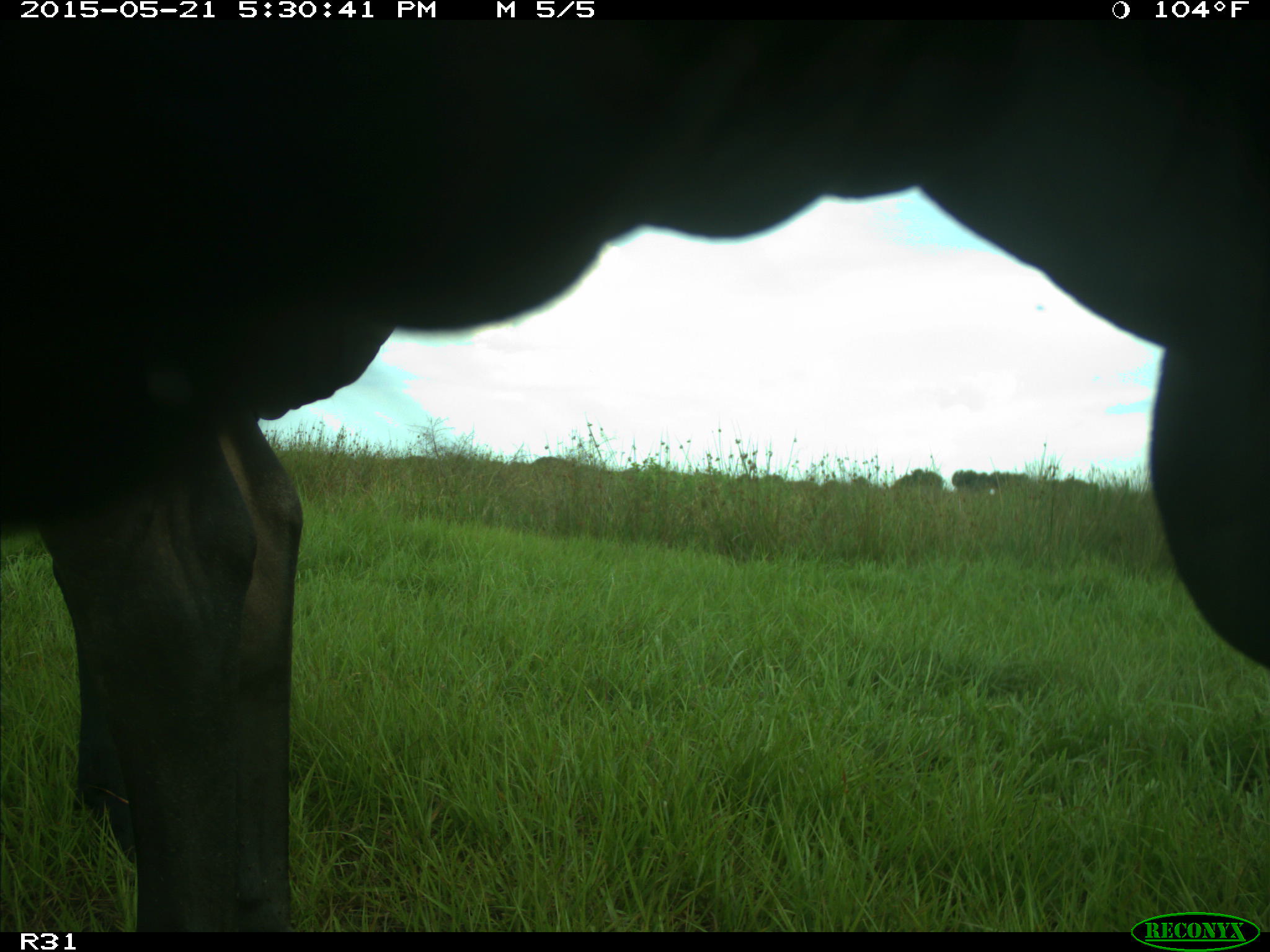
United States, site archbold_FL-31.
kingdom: Animalia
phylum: Chordata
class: Mammalia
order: Artiodactyla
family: Bovidae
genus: Bos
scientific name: Bos taurus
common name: domestic cow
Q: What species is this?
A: Bos taurus (domestic cow).